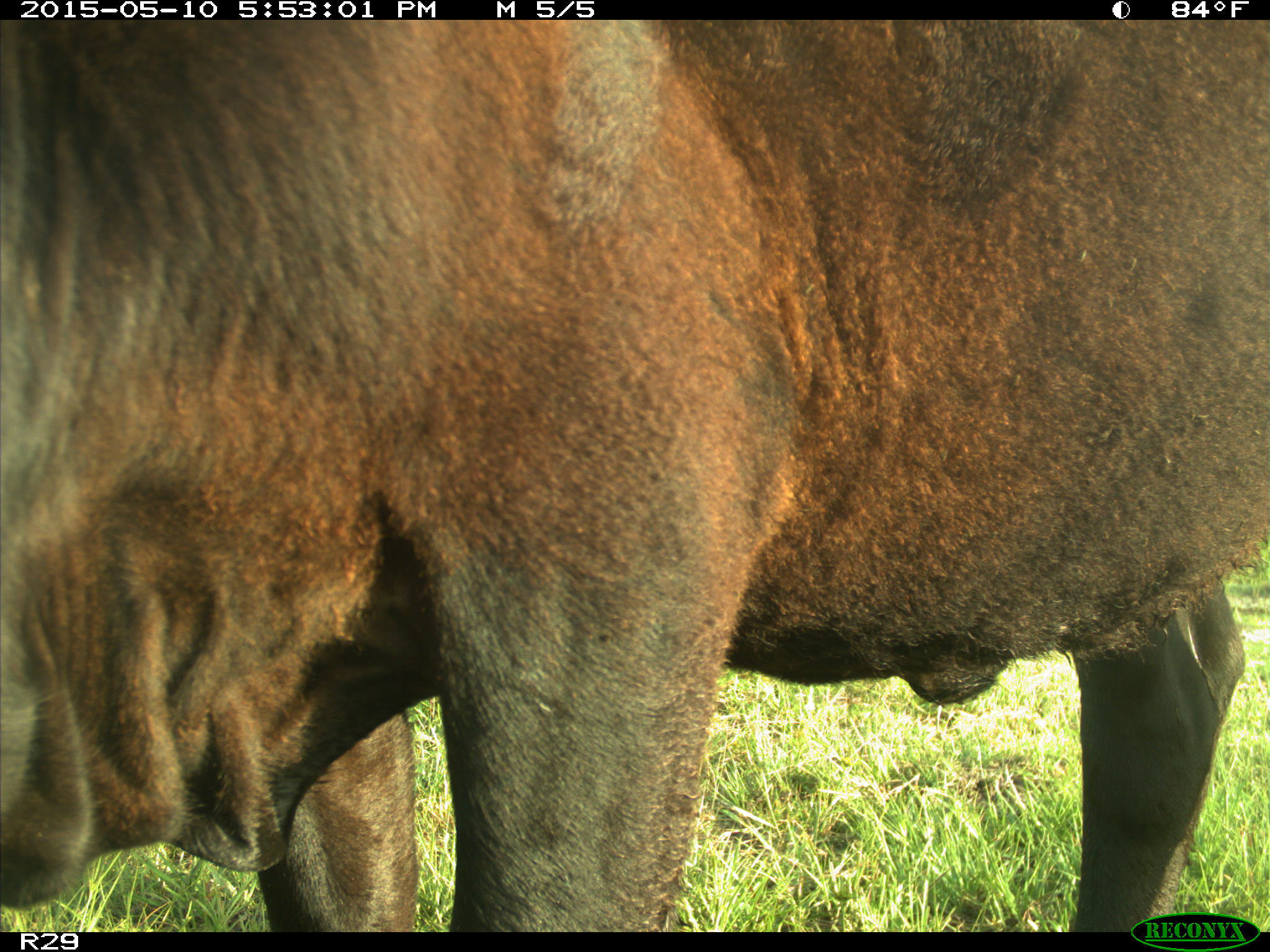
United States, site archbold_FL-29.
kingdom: Animalia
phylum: Chordata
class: Mammalia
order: Artiodactyla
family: Bovidae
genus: Bos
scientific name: Bos taurus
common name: domestic cow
Bos taurus (domestic cow).